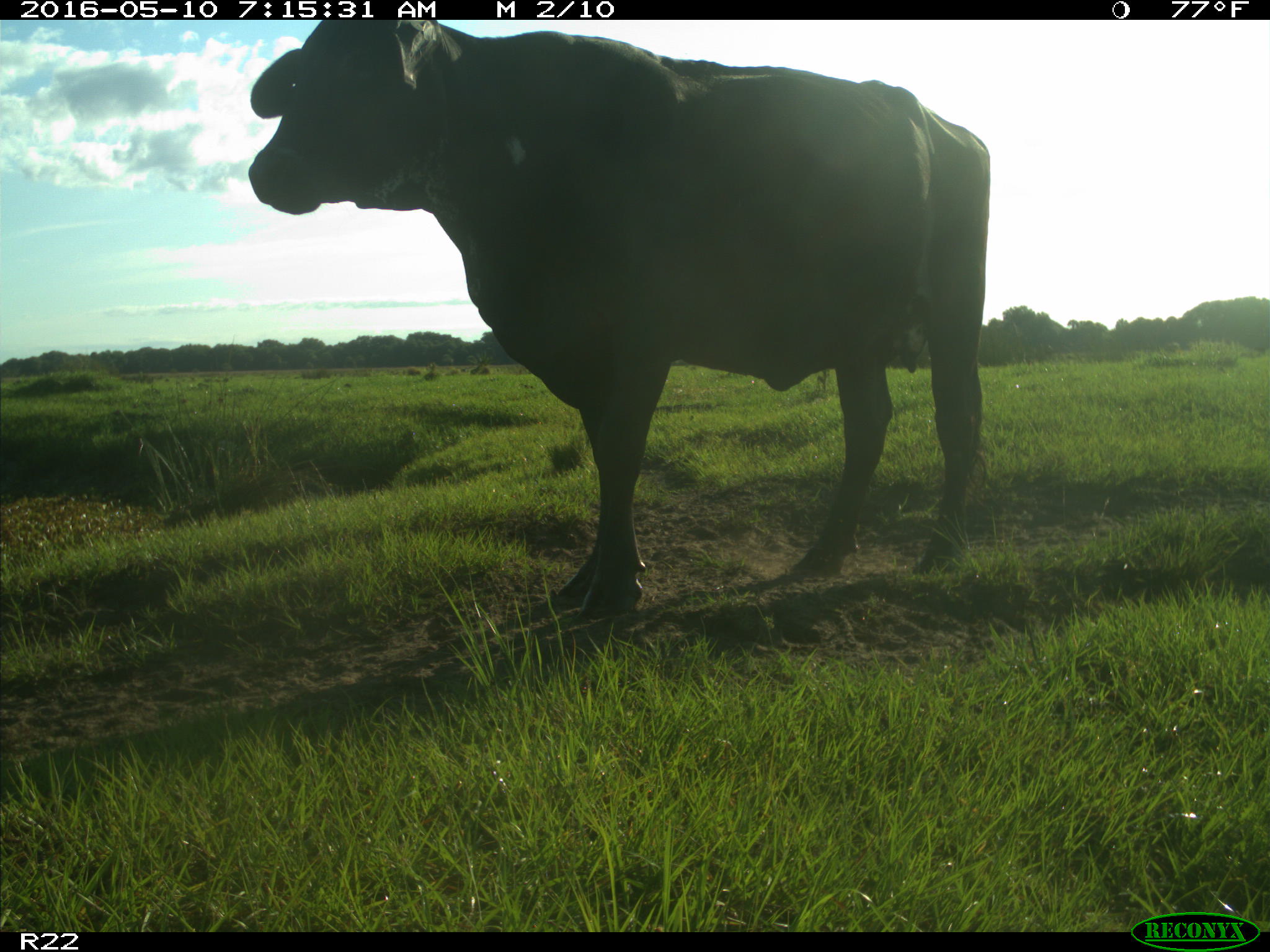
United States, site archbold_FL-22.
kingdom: Animalia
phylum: Chordata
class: Mammalia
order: Artiodactyla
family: Bovidae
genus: Bos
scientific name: Bos taurus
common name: domestic cow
Bos taurus (domestic cow).